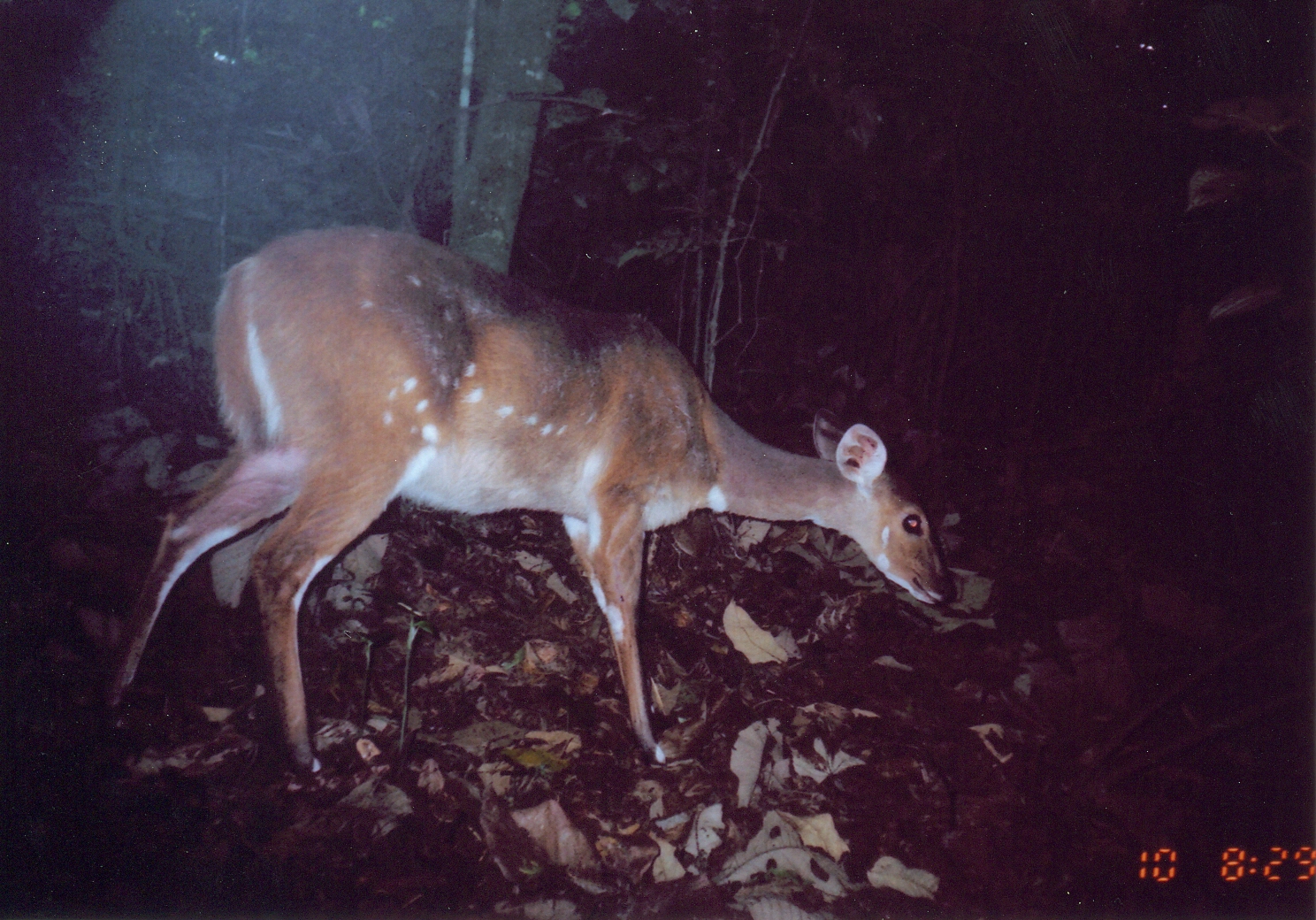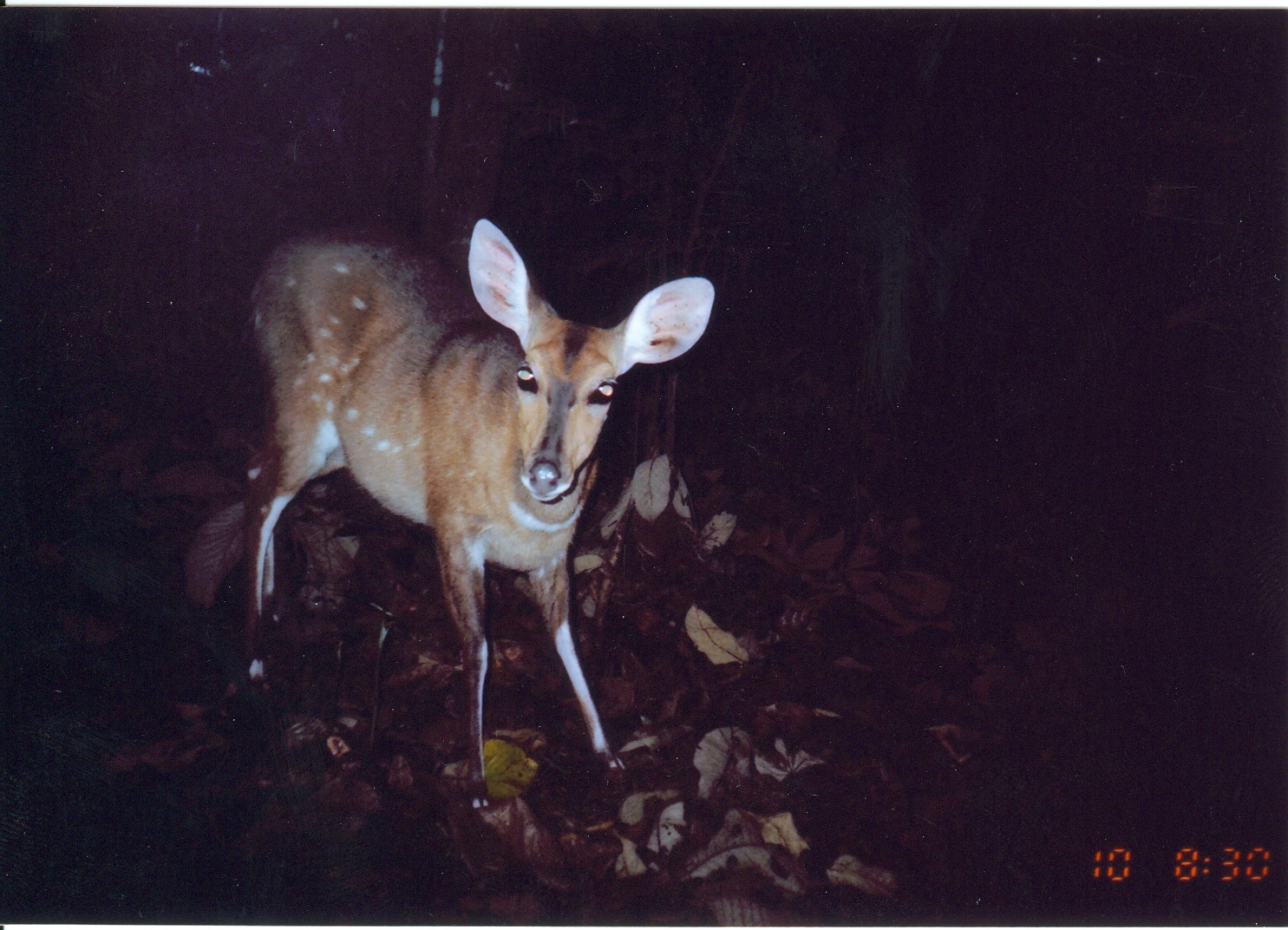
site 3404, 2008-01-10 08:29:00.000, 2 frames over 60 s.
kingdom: Animalia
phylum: Chordata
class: Mammalia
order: Artiodactyla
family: Bovidae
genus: Tragelaphus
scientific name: Tragelaphus scriptus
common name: bushbuck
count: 1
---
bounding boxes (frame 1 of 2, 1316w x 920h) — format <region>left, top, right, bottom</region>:
tragelaphus scriptus: <region>96, 220, 957, 795</region>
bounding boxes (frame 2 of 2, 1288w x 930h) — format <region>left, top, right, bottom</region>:
tragelaphus scriptus: <region>236, 212, 715, 812</region>